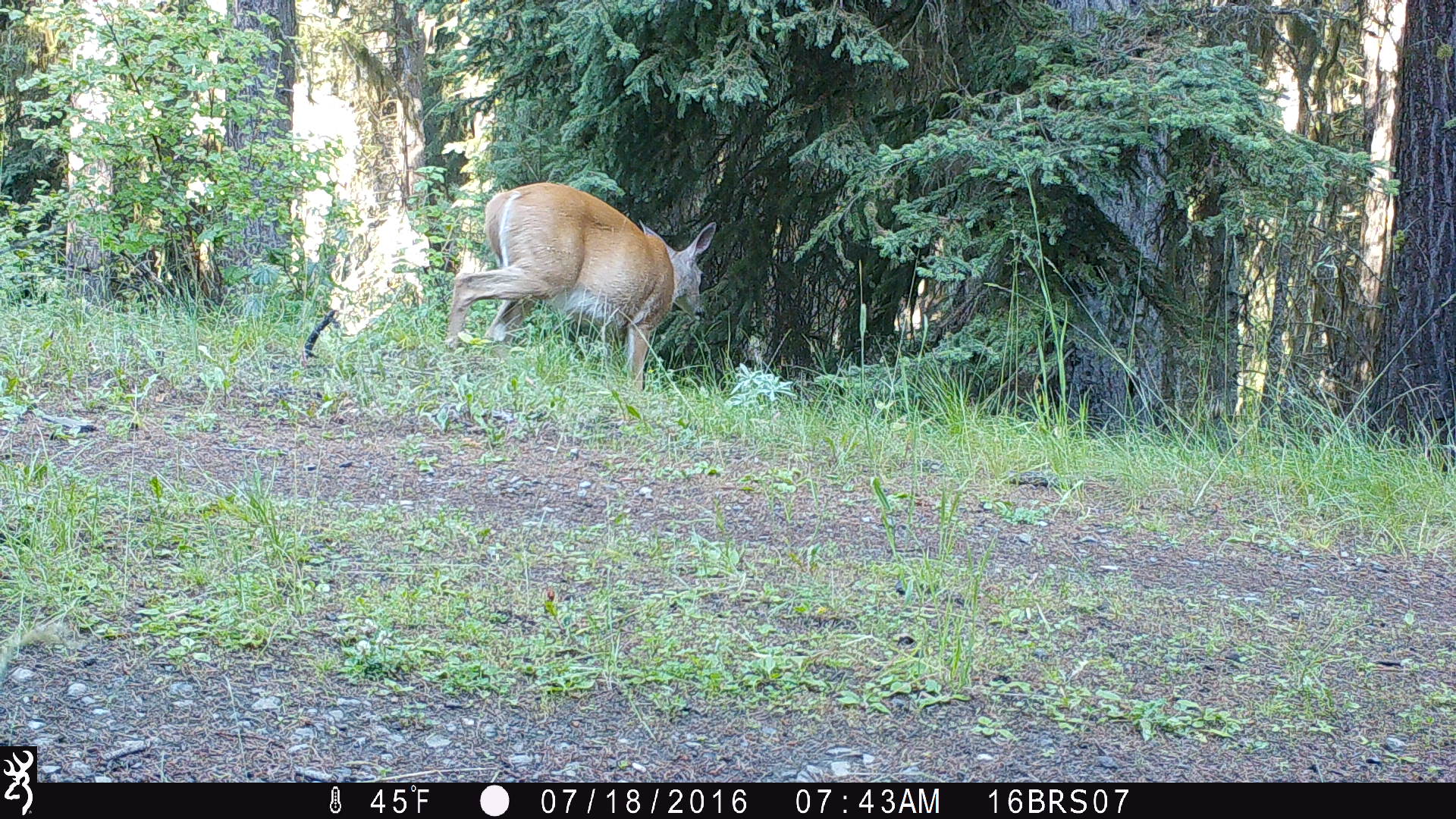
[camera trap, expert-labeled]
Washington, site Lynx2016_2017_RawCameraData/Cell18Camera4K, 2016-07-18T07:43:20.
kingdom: Animalia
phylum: Chordata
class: Mammalia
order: Artiodactyla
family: Cervidae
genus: Odocoileus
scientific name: Odocoileus virginianus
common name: white-tailed deer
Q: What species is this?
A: Odocoileus virginianus (white-tailed deer).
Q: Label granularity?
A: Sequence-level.